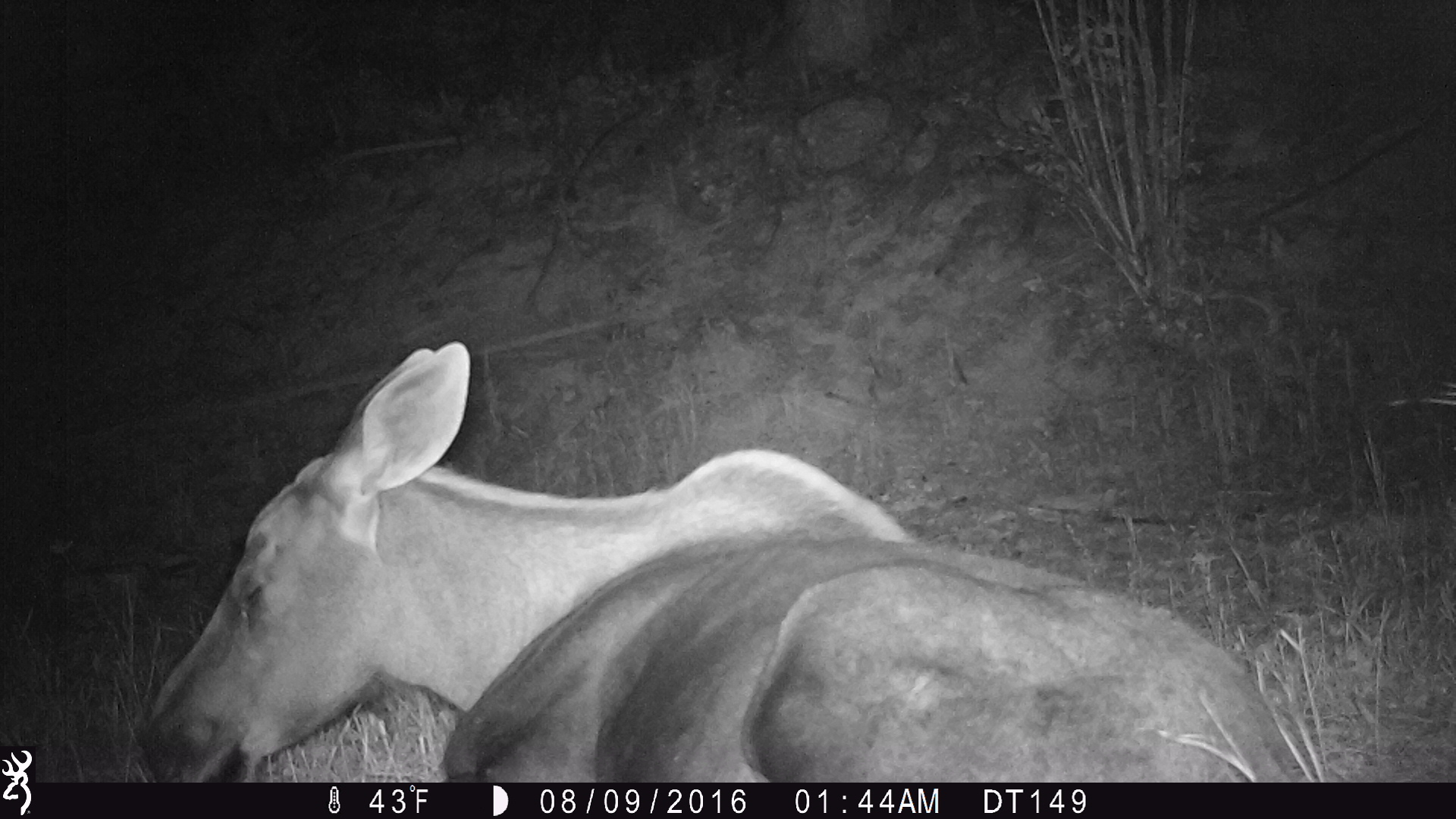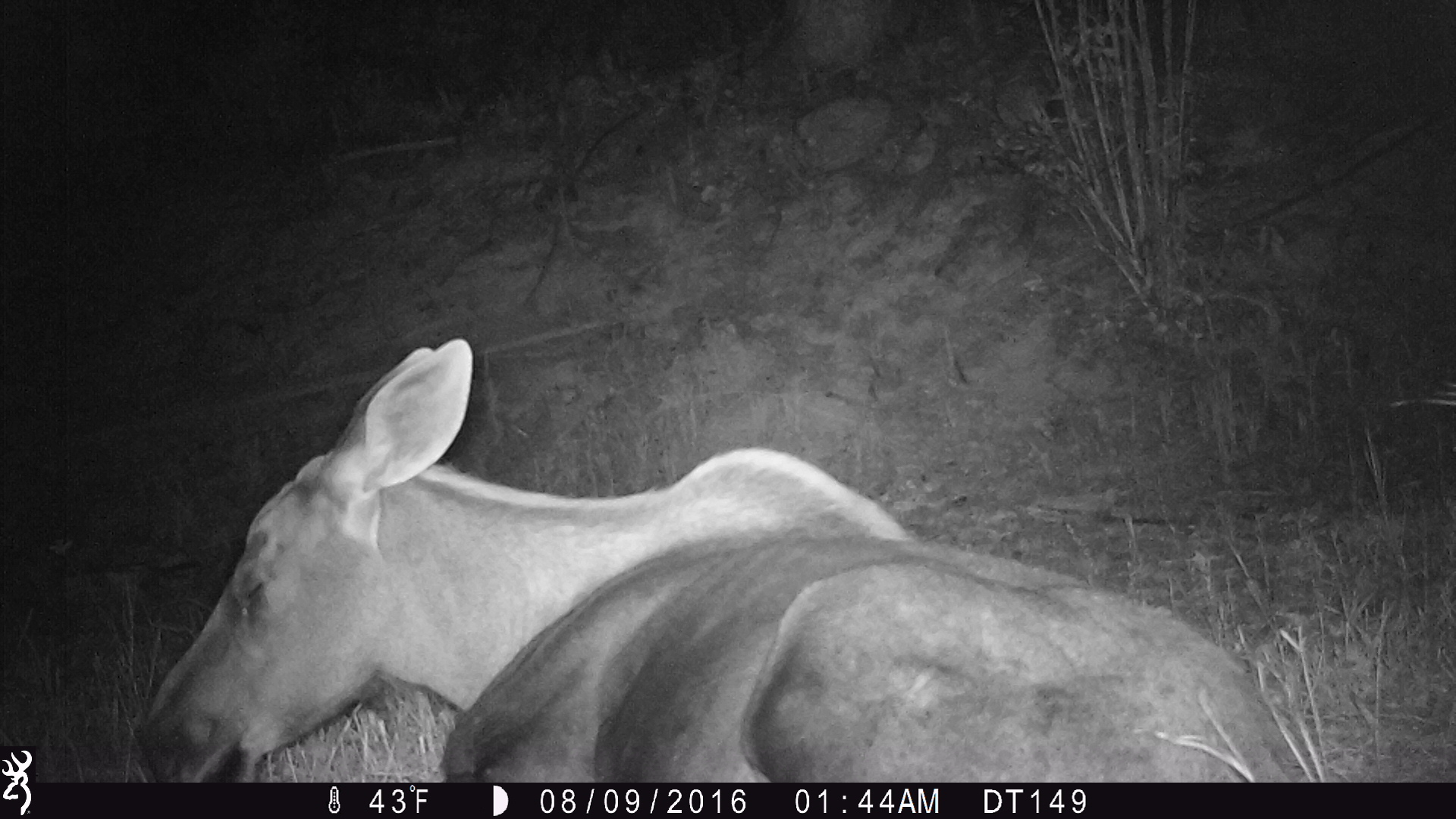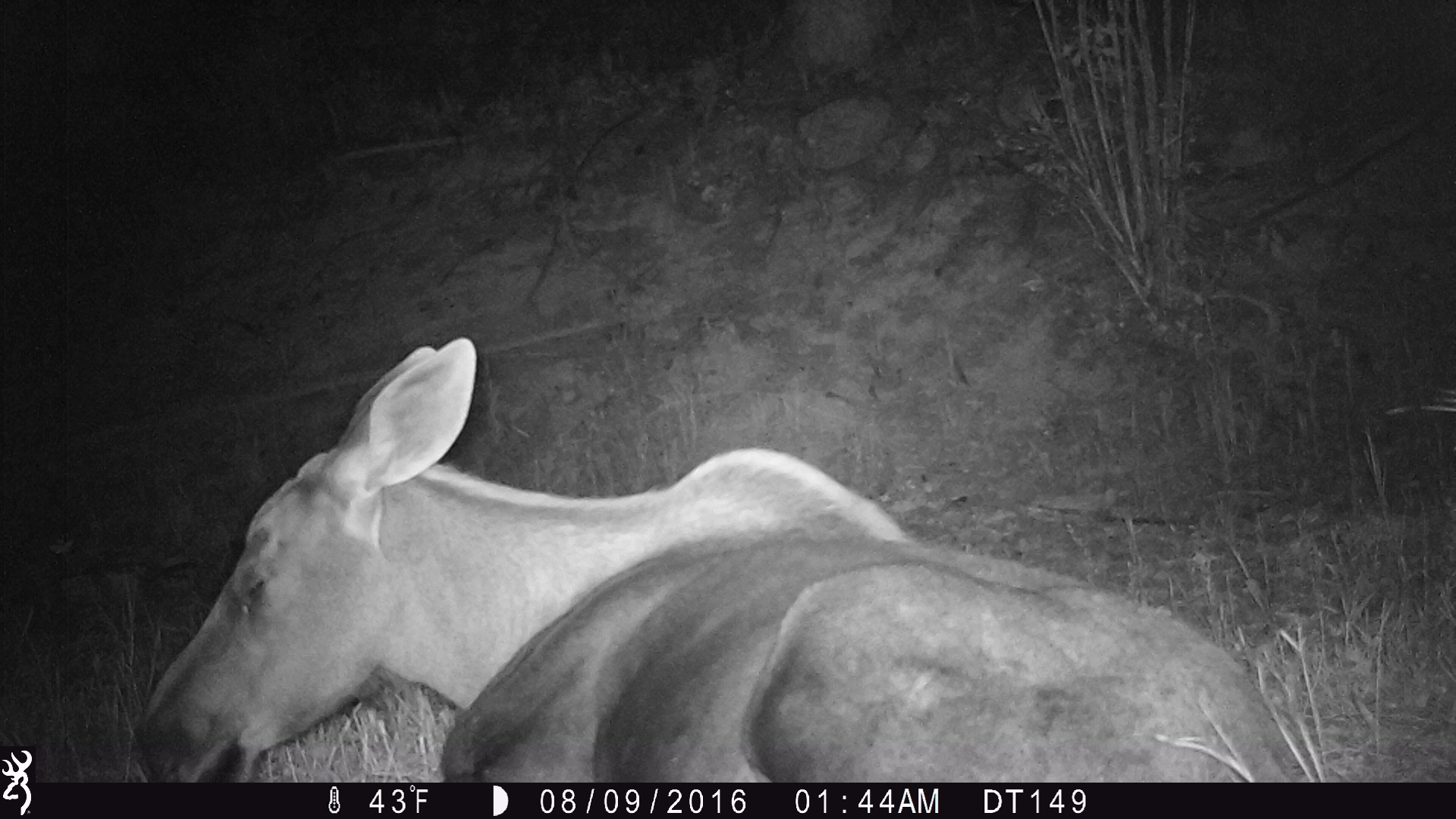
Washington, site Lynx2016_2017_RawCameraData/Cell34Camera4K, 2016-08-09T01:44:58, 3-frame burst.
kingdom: Animalia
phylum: Chordata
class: Mammalia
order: Artiodactyla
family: Cervidae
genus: Alces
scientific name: Alces alces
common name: moose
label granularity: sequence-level